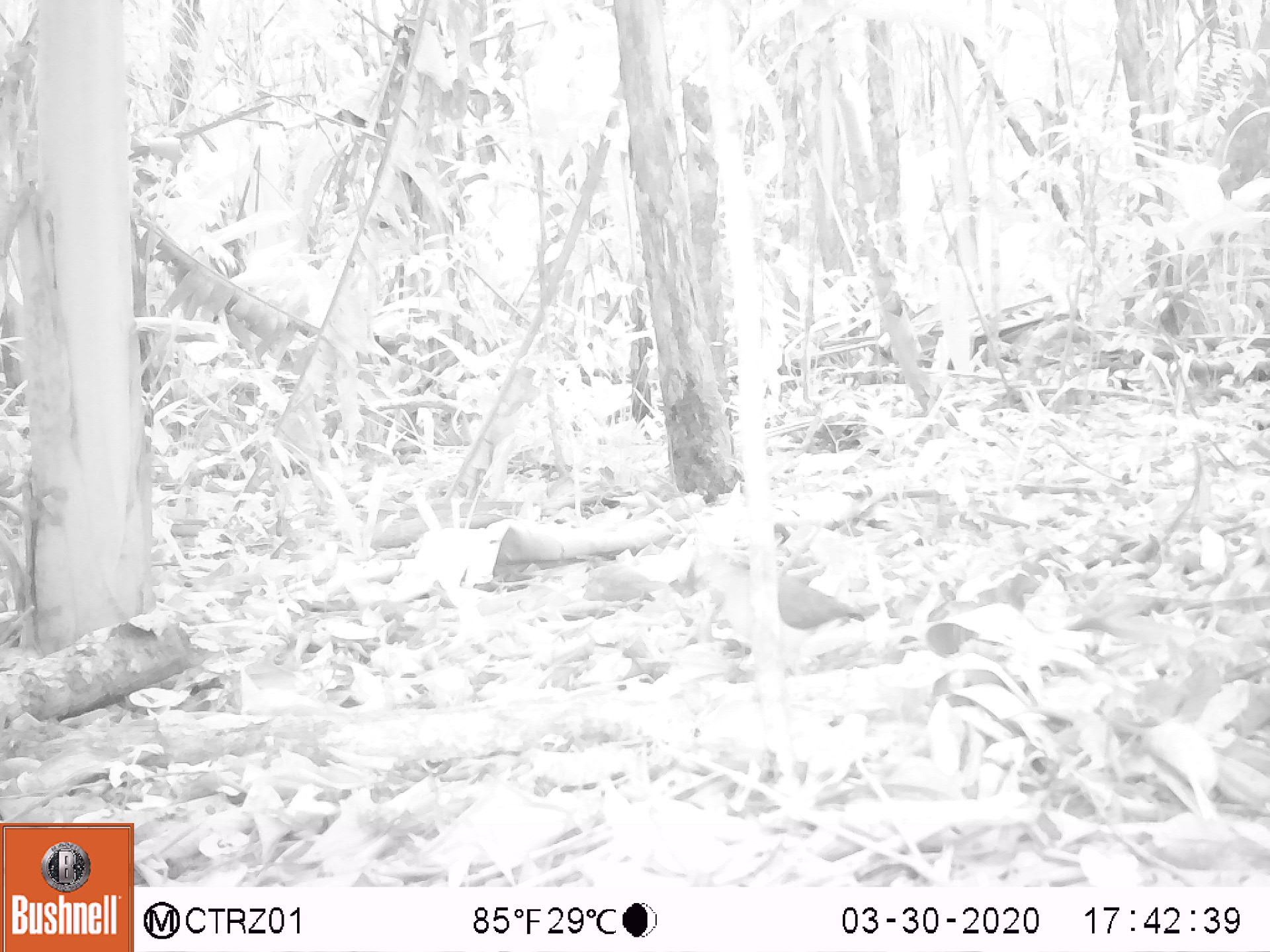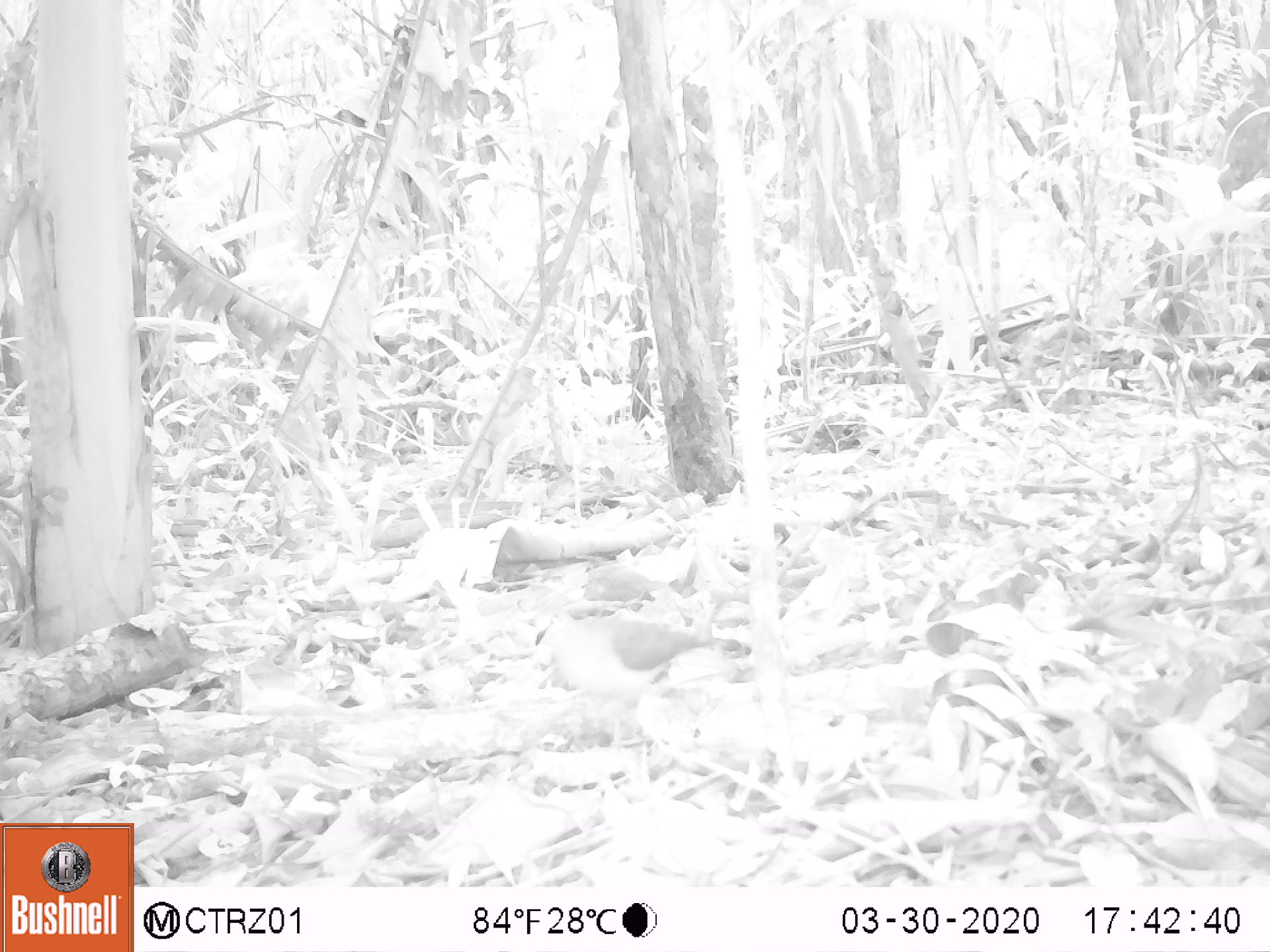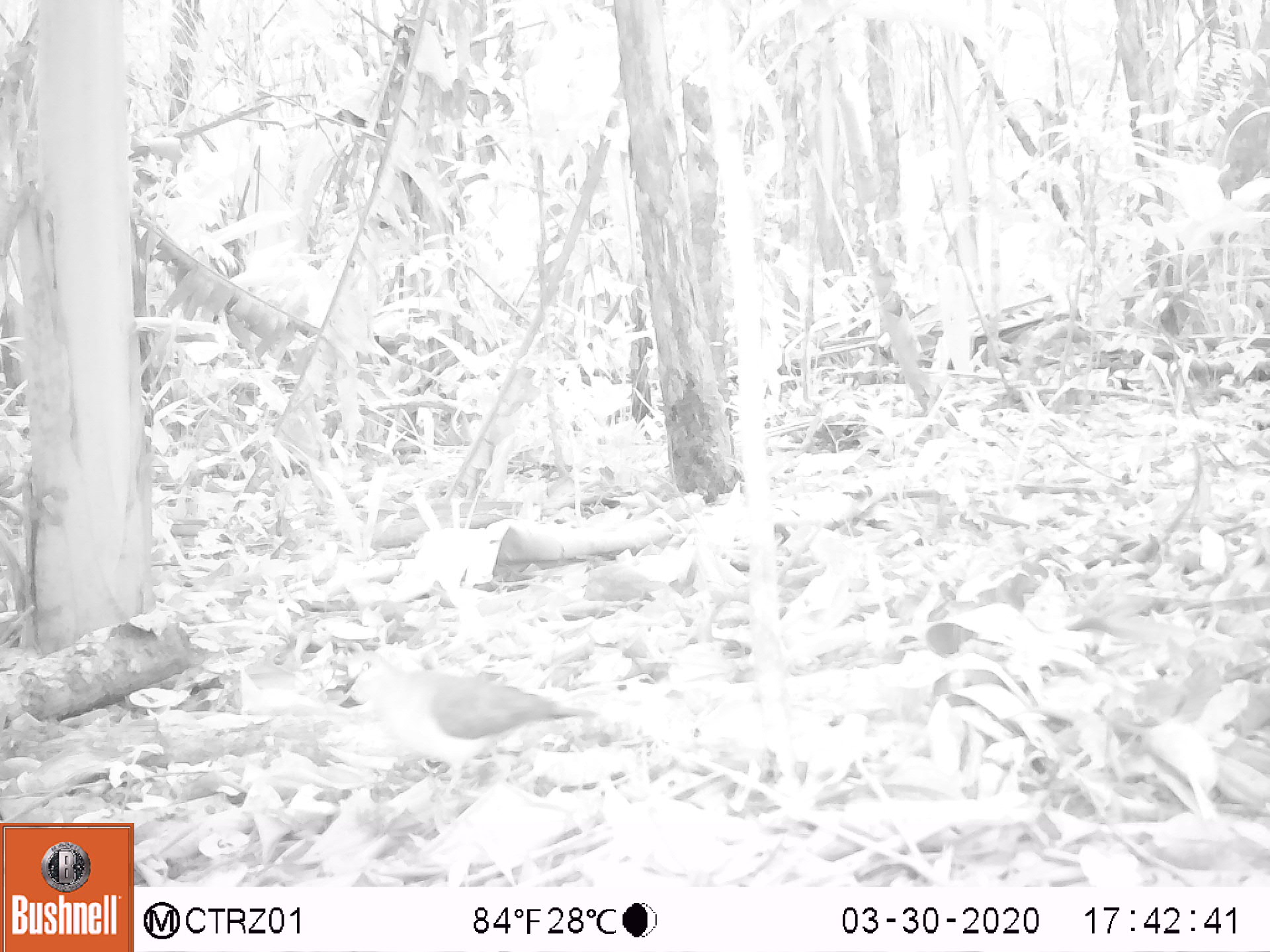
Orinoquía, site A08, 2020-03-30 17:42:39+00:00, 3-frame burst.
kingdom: Animalia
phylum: Chordata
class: Aves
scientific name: Aves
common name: bird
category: unknown bird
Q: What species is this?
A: Unknown bird (bird) (Aves).